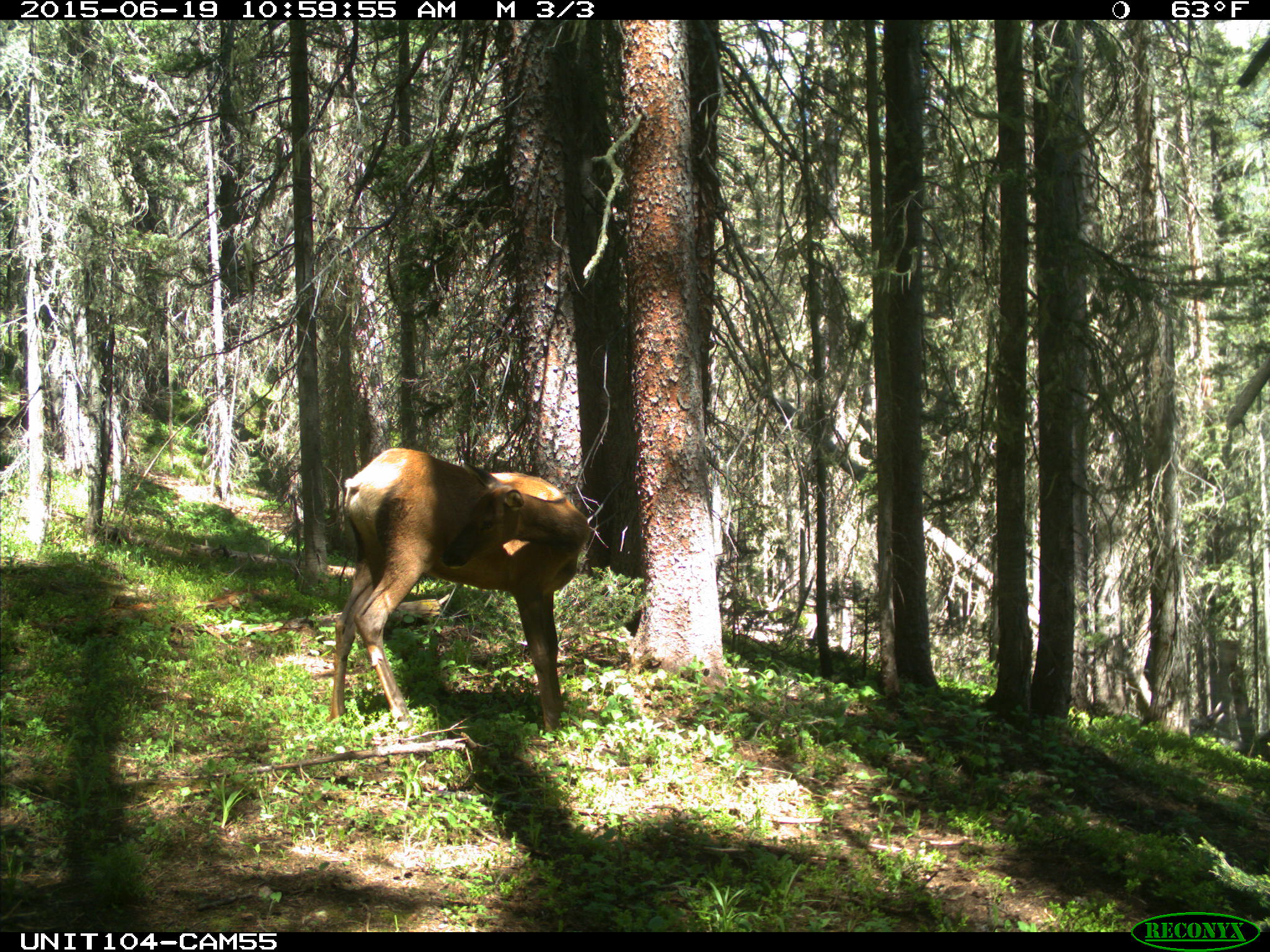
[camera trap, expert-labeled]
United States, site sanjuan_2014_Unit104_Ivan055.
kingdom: Animalia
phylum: Chordata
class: Mammalia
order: Artiodactyla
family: Cervidae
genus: Cervus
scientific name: Cervus elaphus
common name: red deer